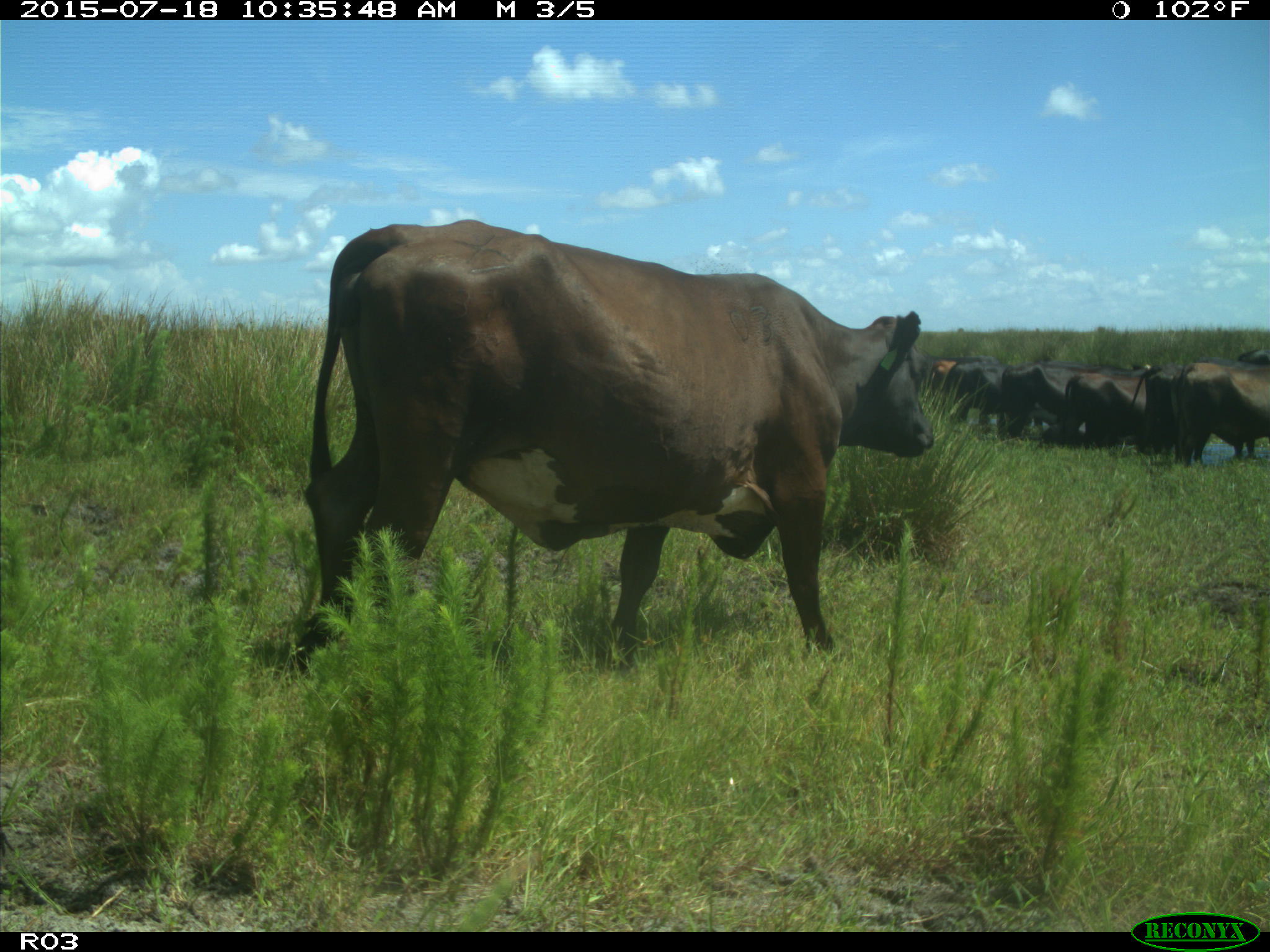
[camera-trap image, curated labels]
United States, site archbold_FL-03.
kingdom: Animalia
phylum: Chordata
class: Mammalia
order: Artiodactyla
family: Bovidae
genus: Bos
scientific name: Bos taurus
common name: domestic cow